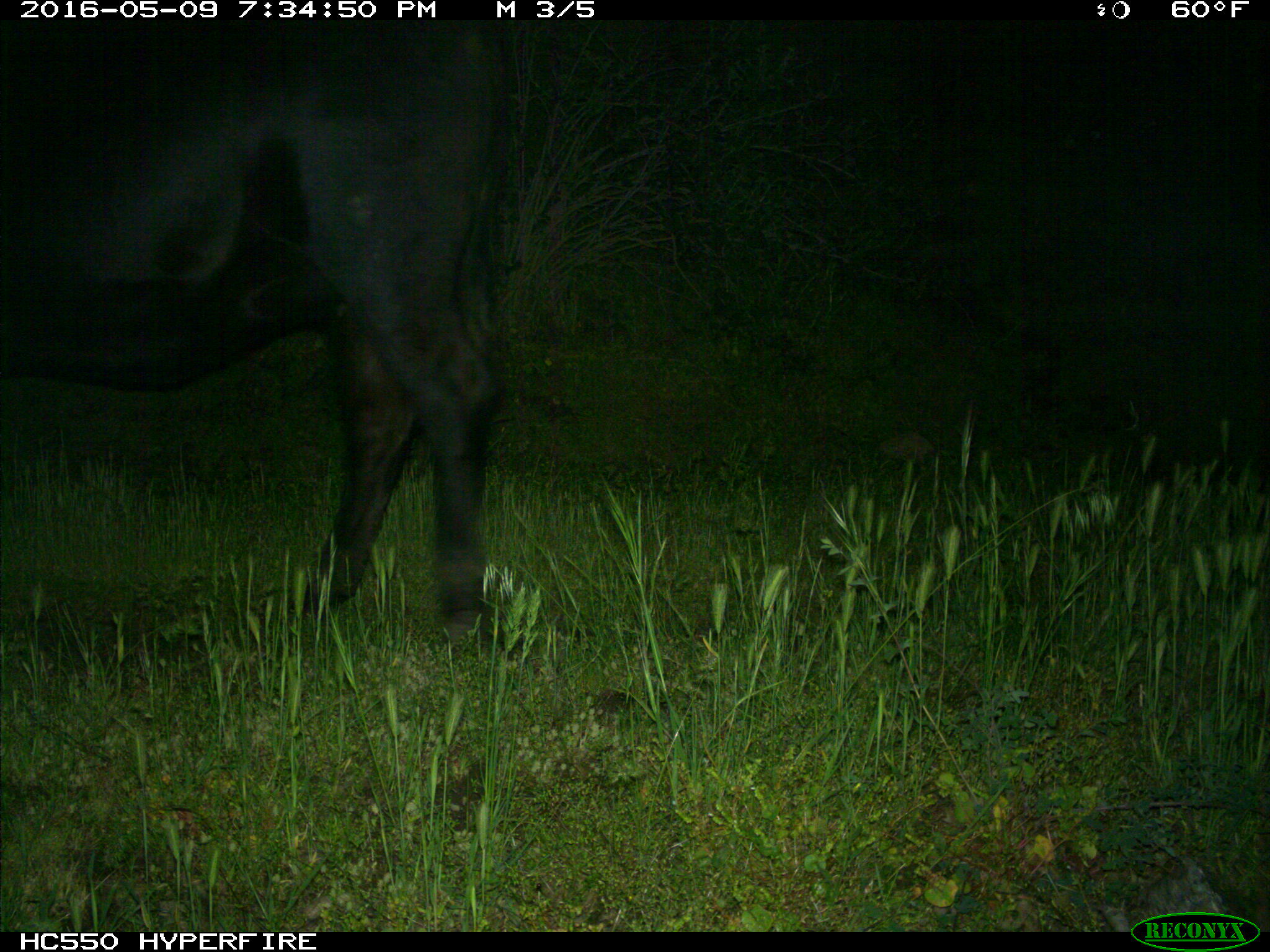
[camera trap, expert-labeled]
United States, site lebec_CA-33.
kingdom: Animalia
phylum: Chordata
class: Mammalia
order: Artiodactyla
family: Bovidae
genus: Bos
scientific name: Bos taurus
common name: domestic cow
Bos taurus (domestic cow).